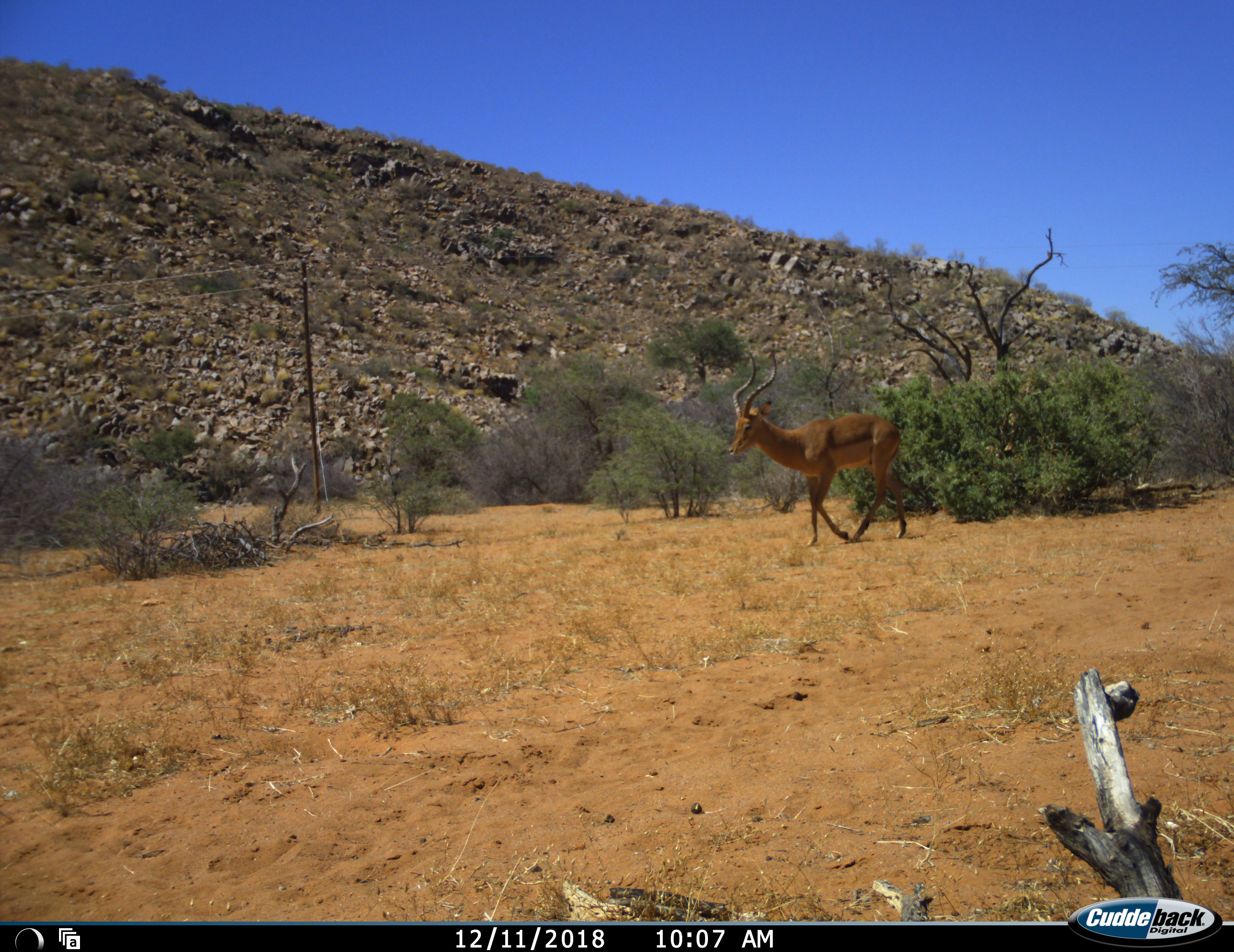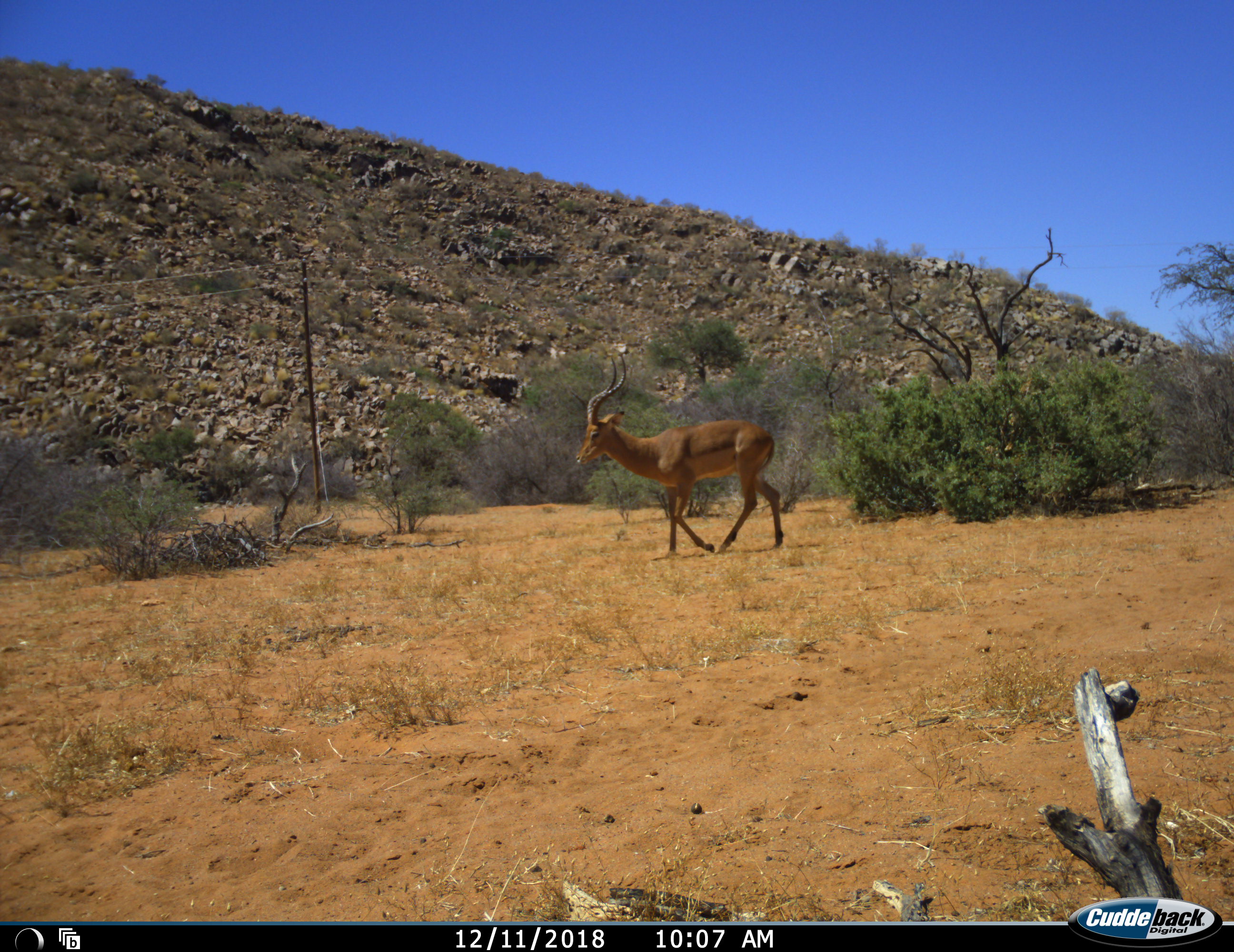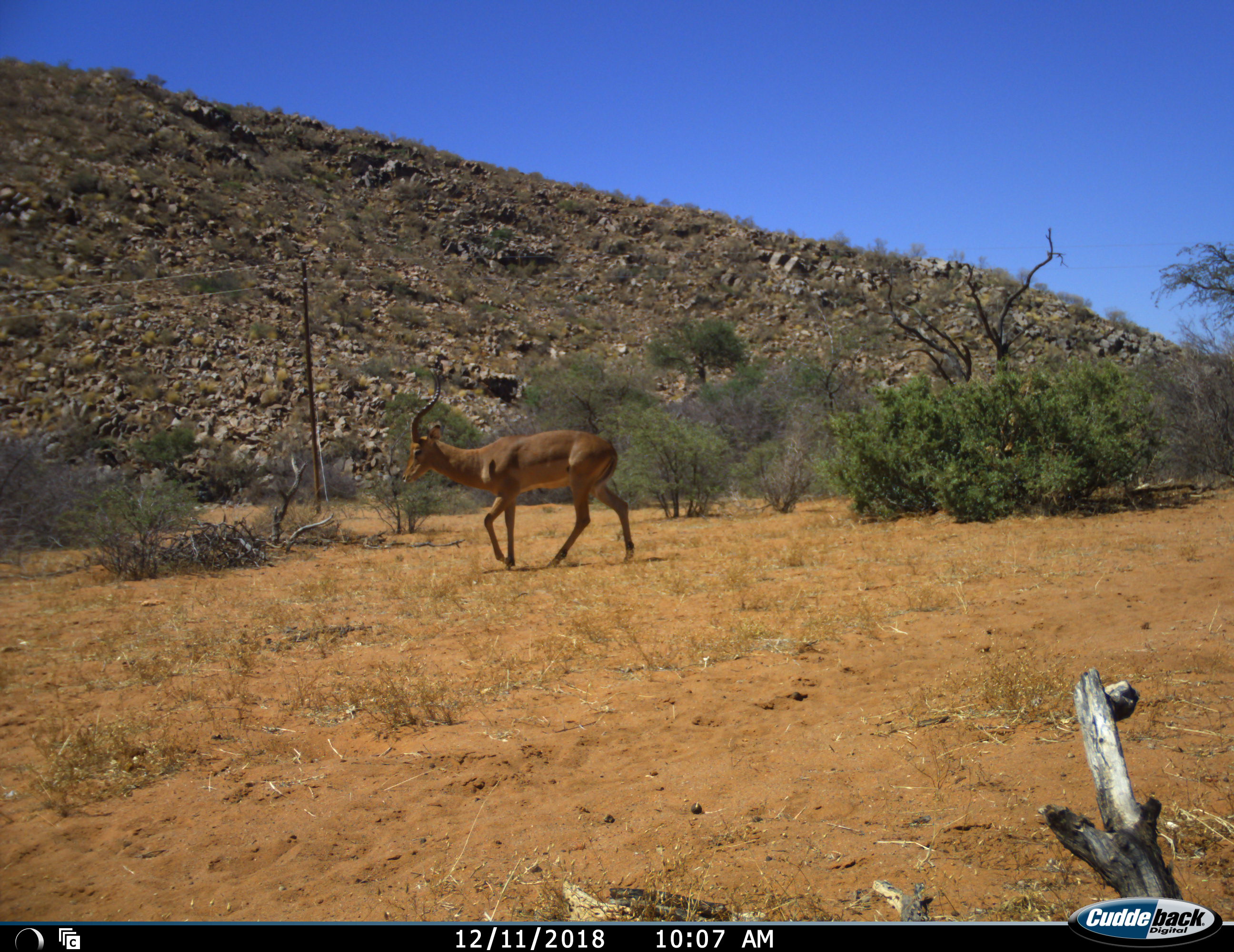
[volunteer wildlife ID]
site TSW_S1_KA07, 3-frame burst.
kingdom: Animalia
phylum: Chordata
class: Mammalia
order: Artiodactyla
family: Bovidae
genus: Aepyceros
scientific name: Aepyceros melampus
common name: impala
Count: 1.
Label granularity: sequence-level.